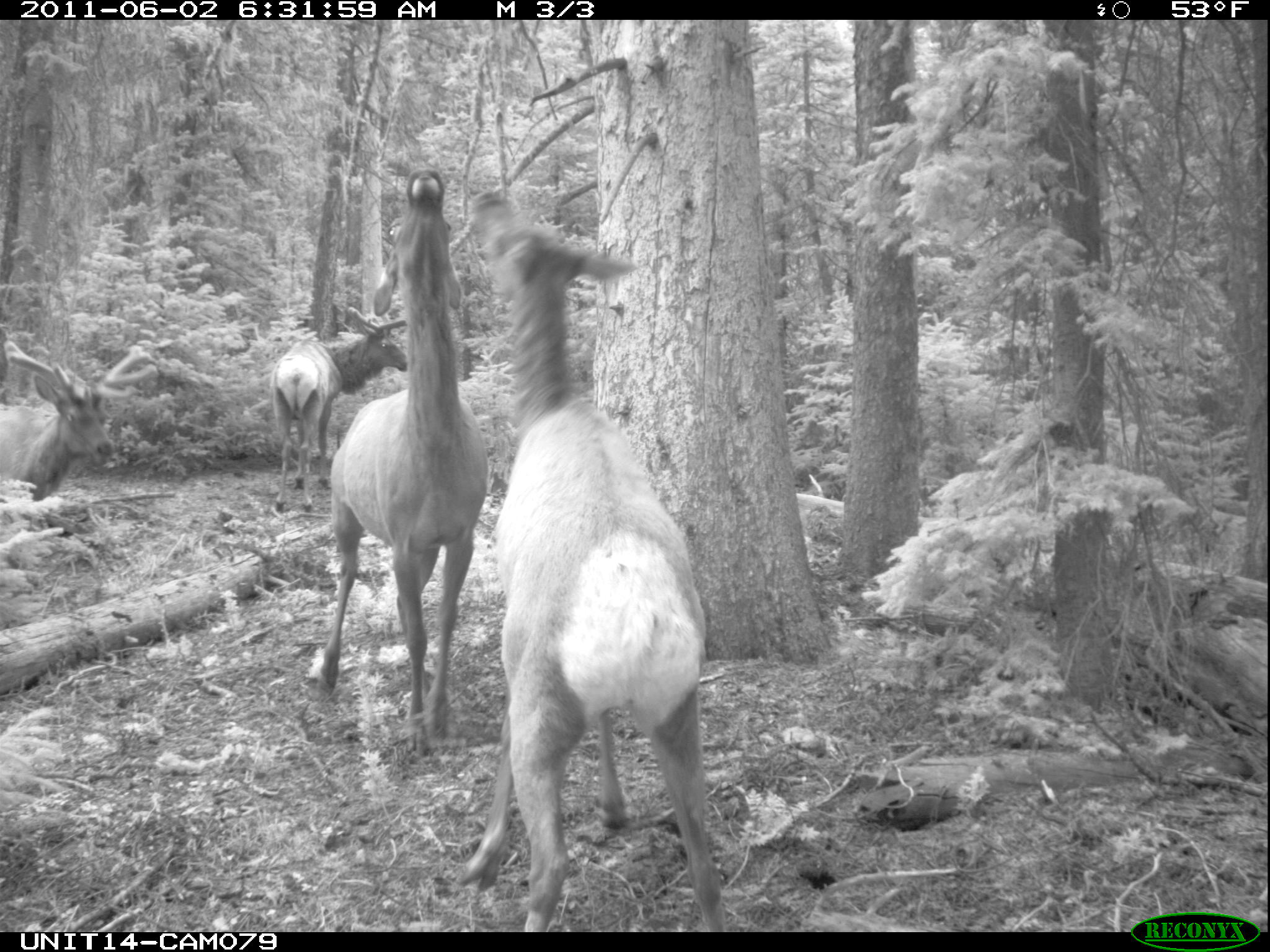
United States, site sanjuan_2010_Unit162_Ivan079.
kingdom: Animalia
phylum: Chordata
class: Mammalia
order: Artiodactyla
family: Cervidae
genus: Cervus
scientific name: Cervus elaphus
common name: red deer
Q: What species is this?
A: Cervus elaphus (red deer).